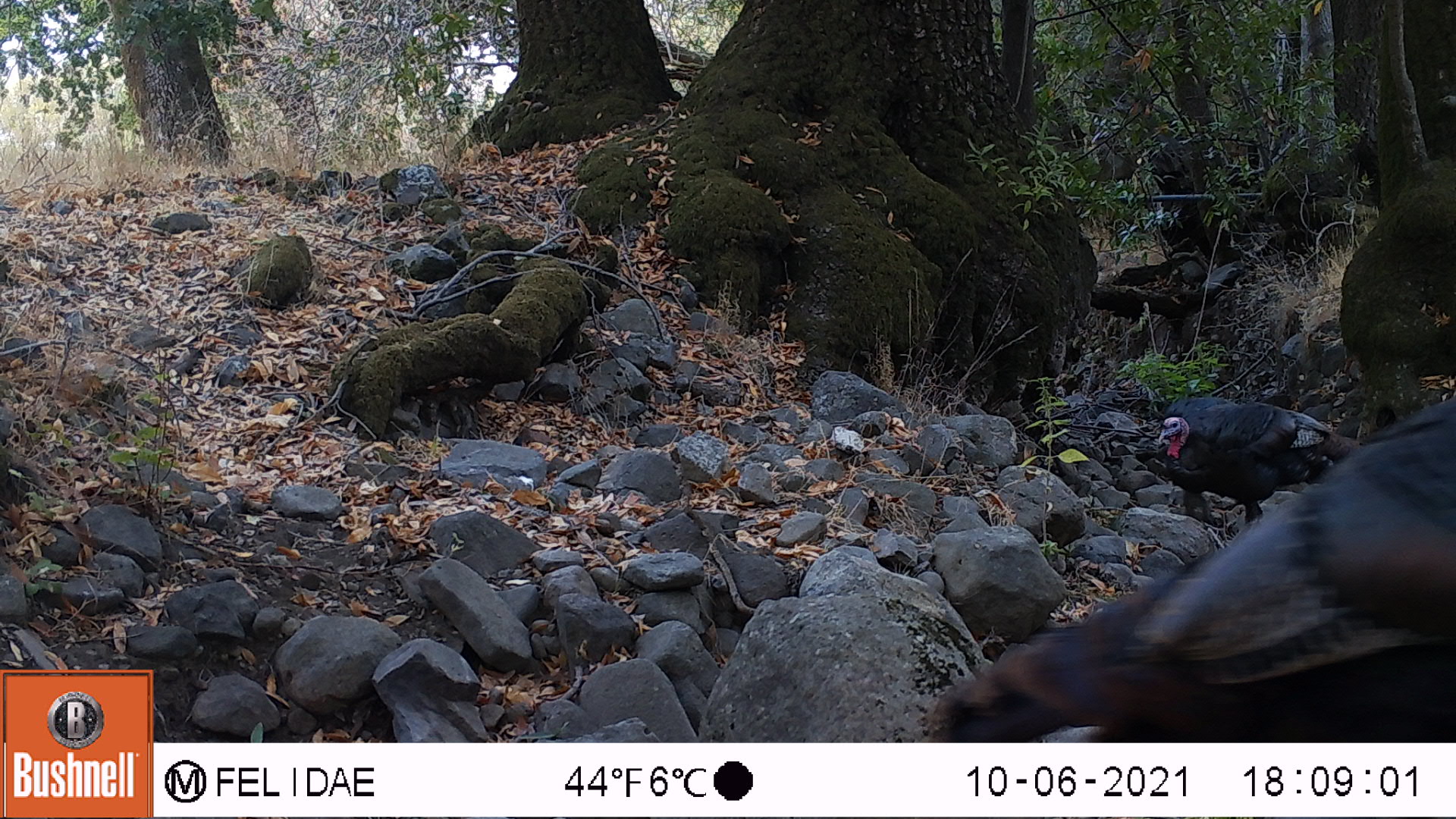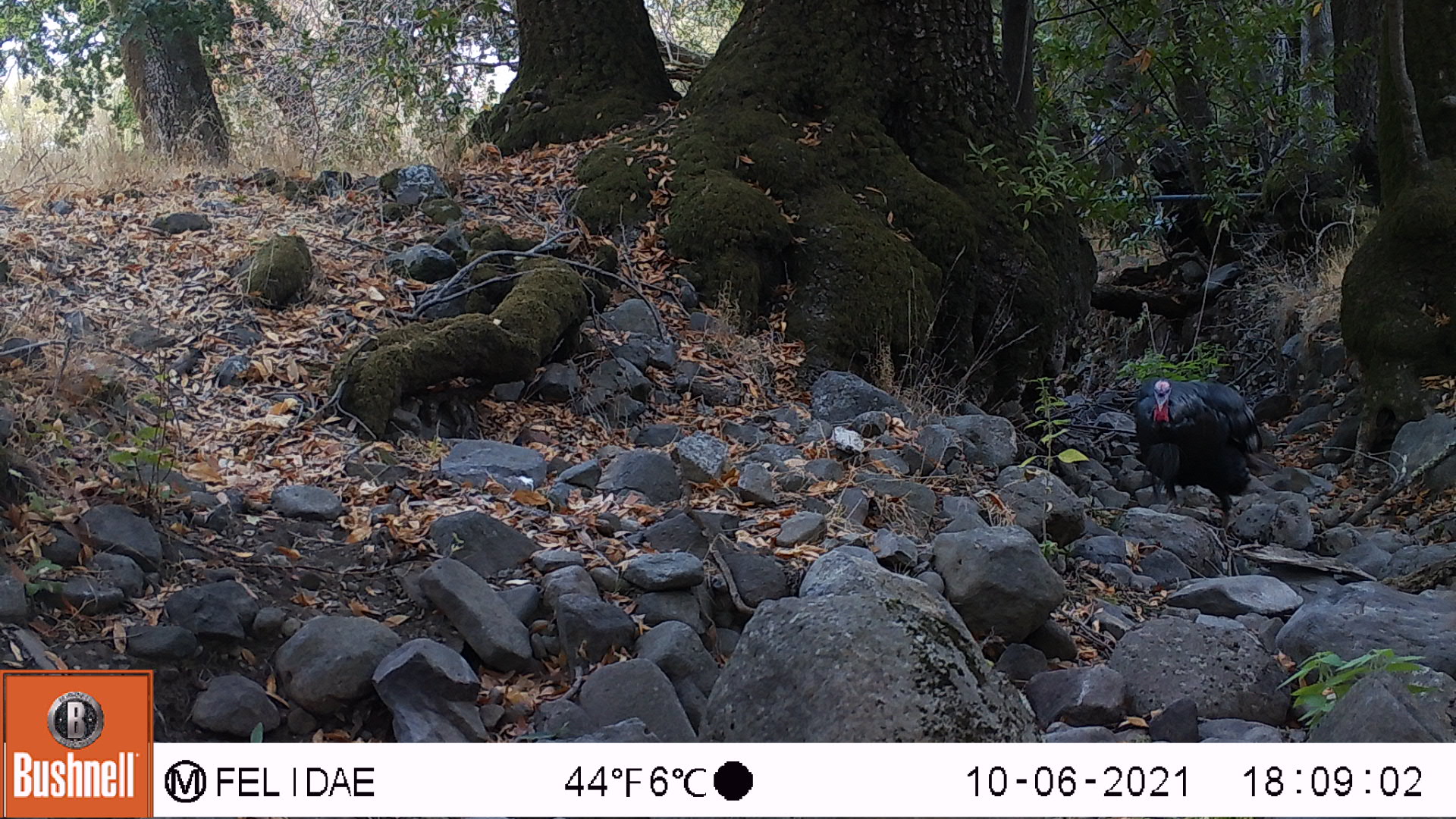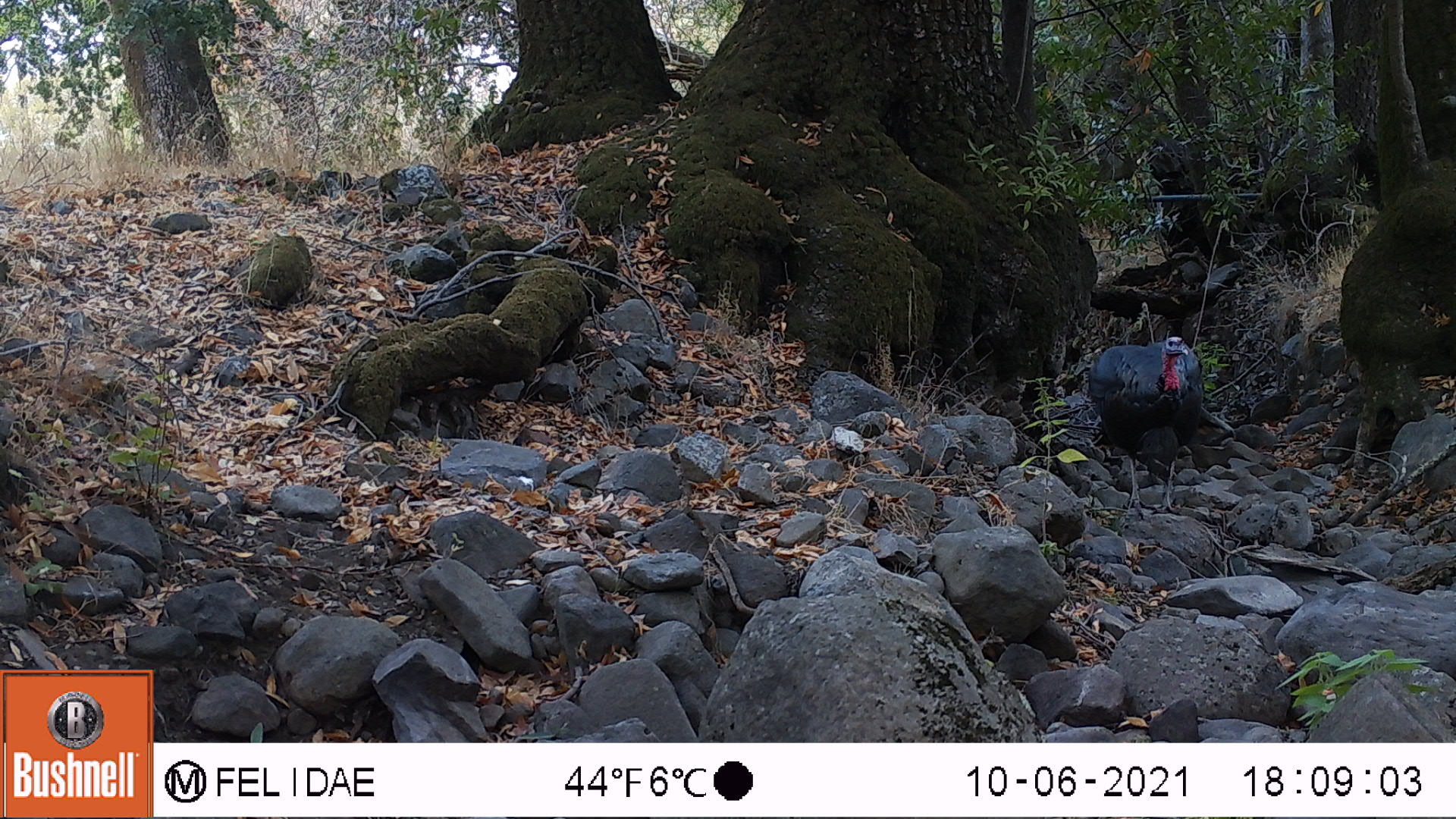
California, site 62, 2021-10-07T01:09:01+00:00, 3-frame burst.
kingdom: Animalia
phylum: Chordata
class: Aves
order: Galliformes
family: Phasianidae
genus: Meleagris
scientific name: Meleagris gallopavo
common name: turkey